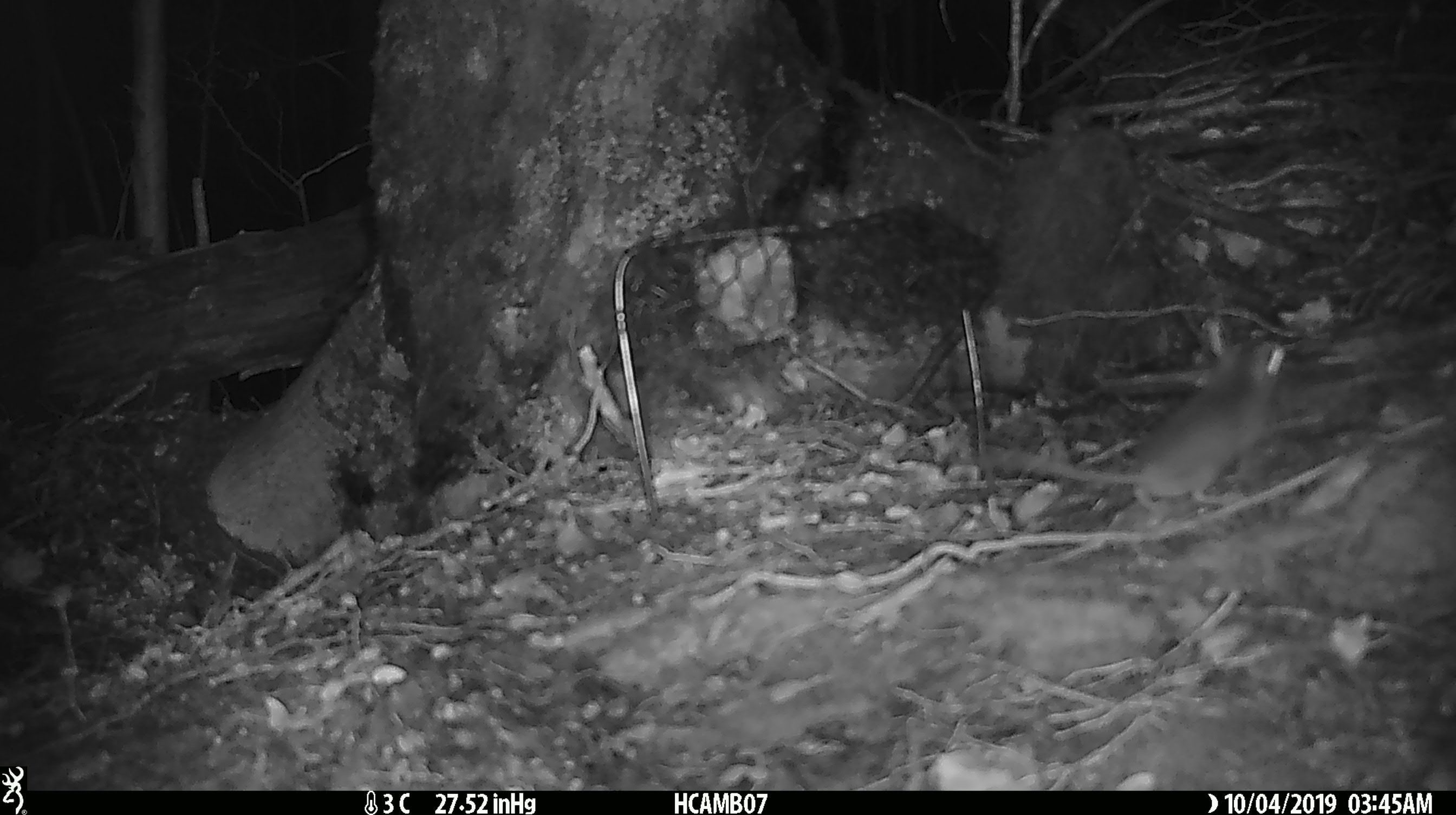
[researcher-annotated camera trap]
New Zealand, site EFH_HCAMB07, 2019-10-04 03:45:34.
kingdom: Animalia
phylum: Chordata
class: Mammalia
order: Rodentia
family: Muridae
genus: Mus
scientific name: Mus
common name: mouse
Mouse (Mus).